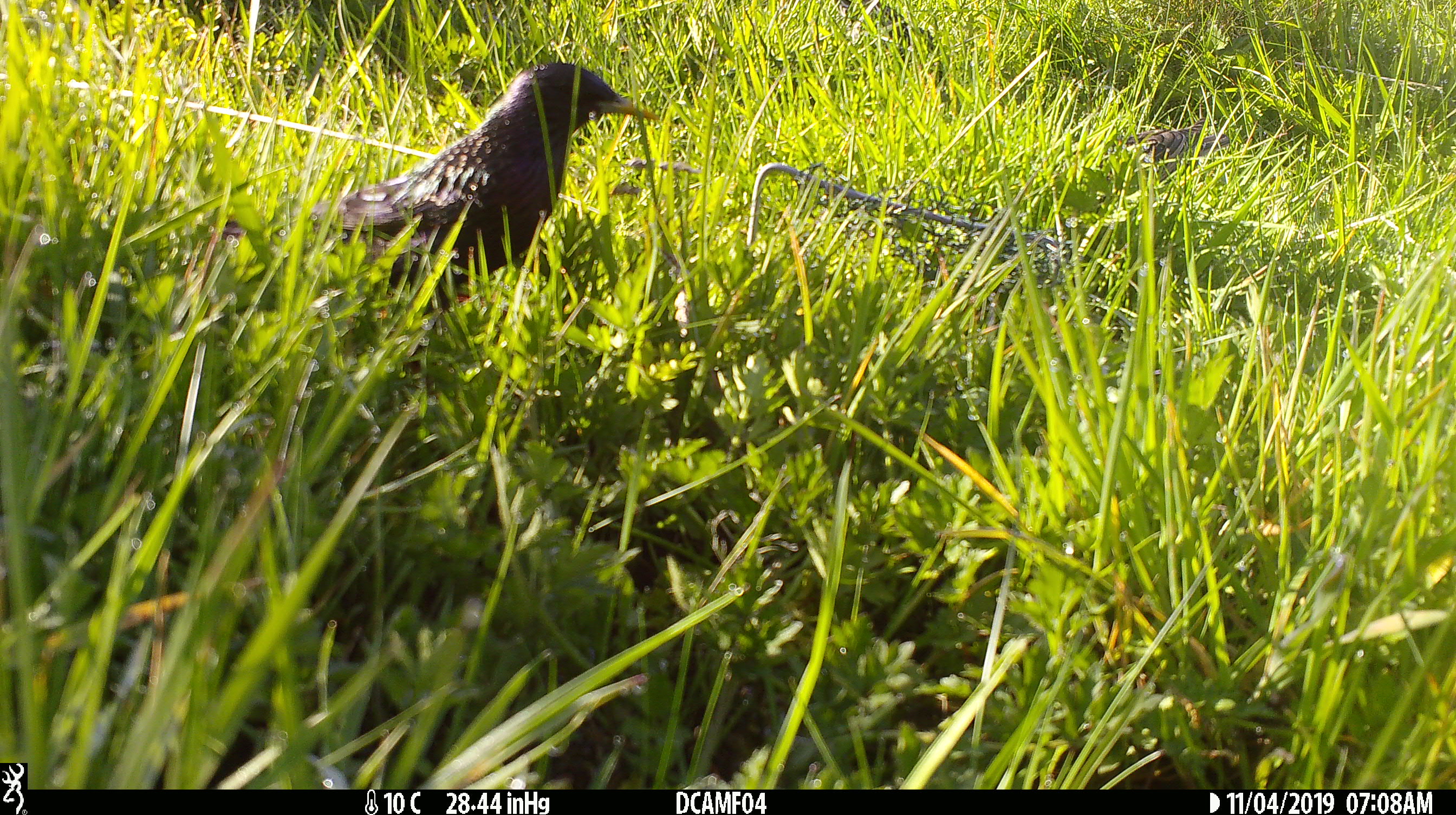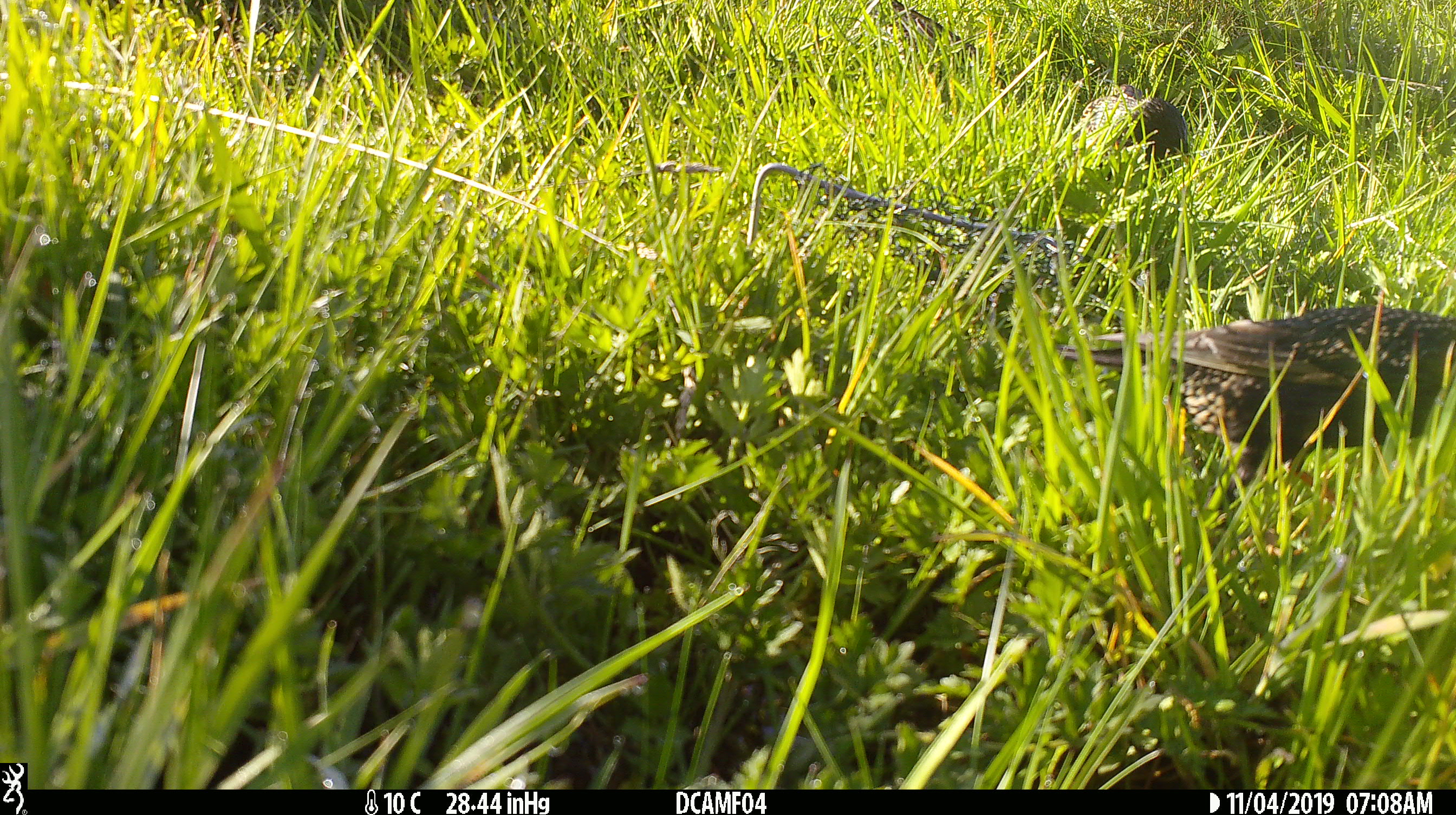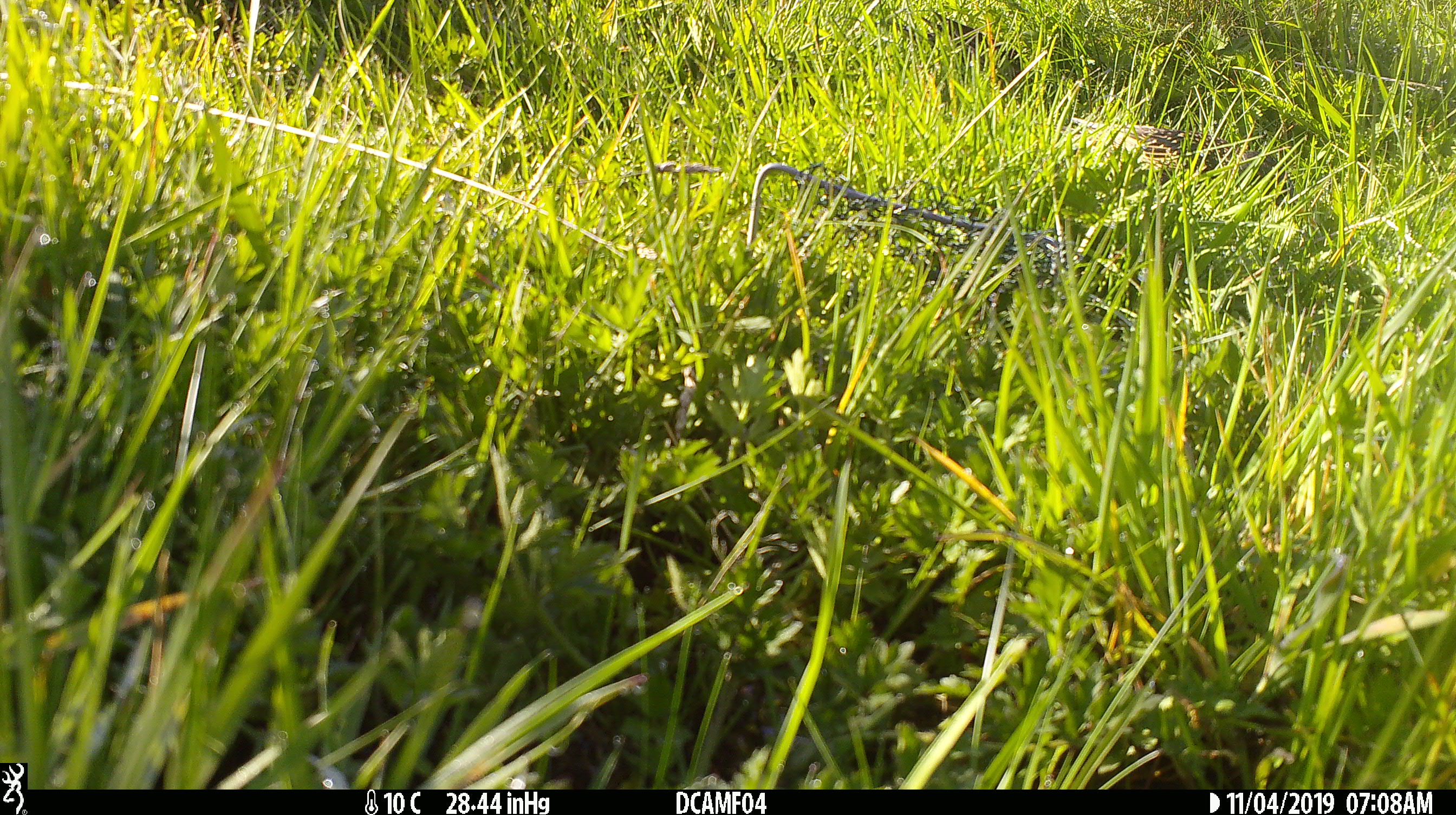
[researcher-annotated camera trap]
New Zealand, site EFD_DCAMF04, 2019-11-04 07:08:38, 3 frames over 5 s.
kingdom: Animalia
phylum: Chordata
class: Aves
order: Passeriformes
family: Sturnidae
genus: Sturnus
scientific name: Sturnus vulgaris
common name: european starling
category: starling